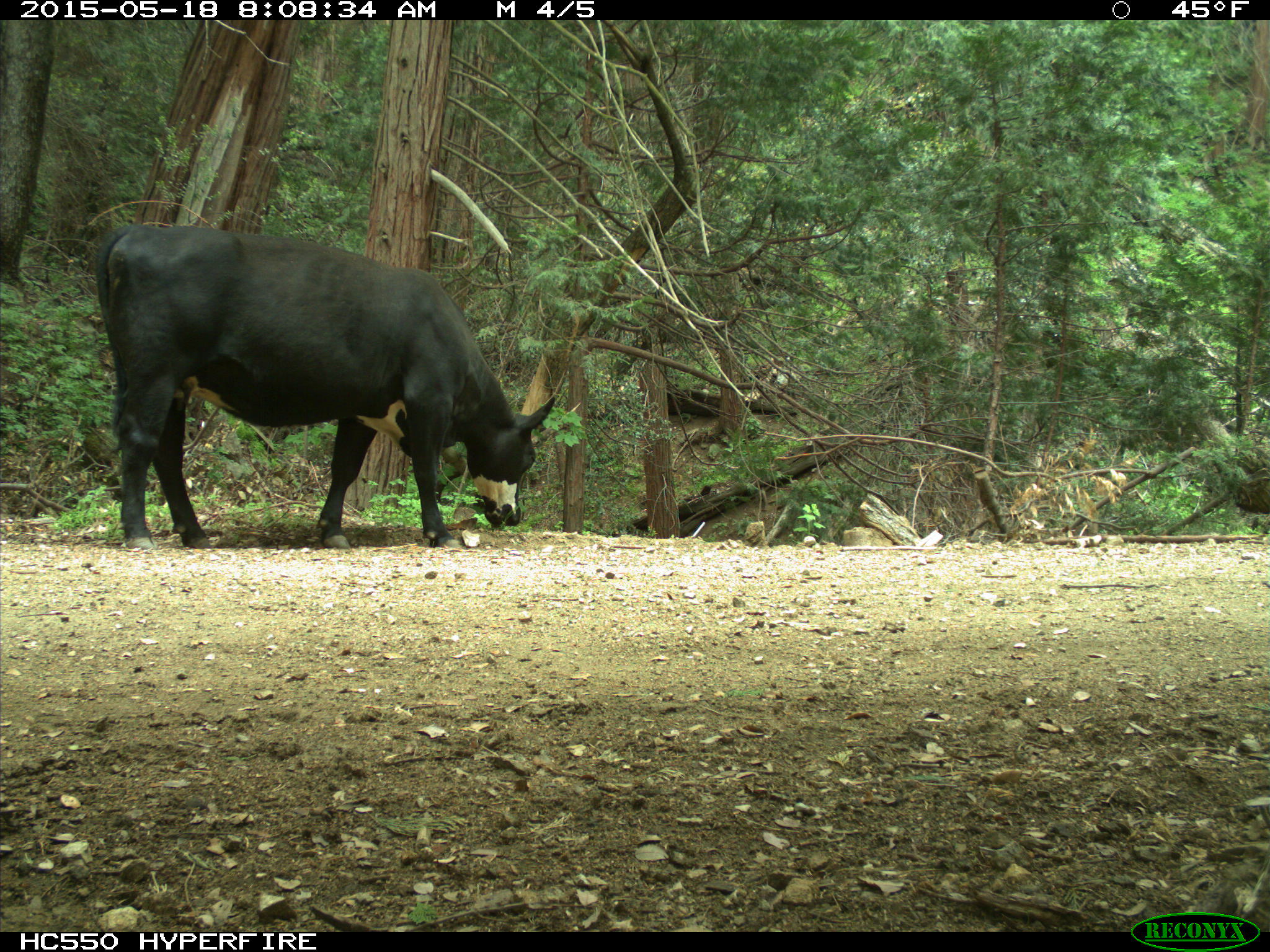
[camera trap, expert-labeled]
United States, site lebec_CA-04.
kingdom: Animalia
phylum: Chordata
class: Mammalia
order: Artiodactyla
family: Bovidae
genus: Bos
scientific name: Bos taurus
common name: domestic cow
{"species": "Bos taurus (domestic cow)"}